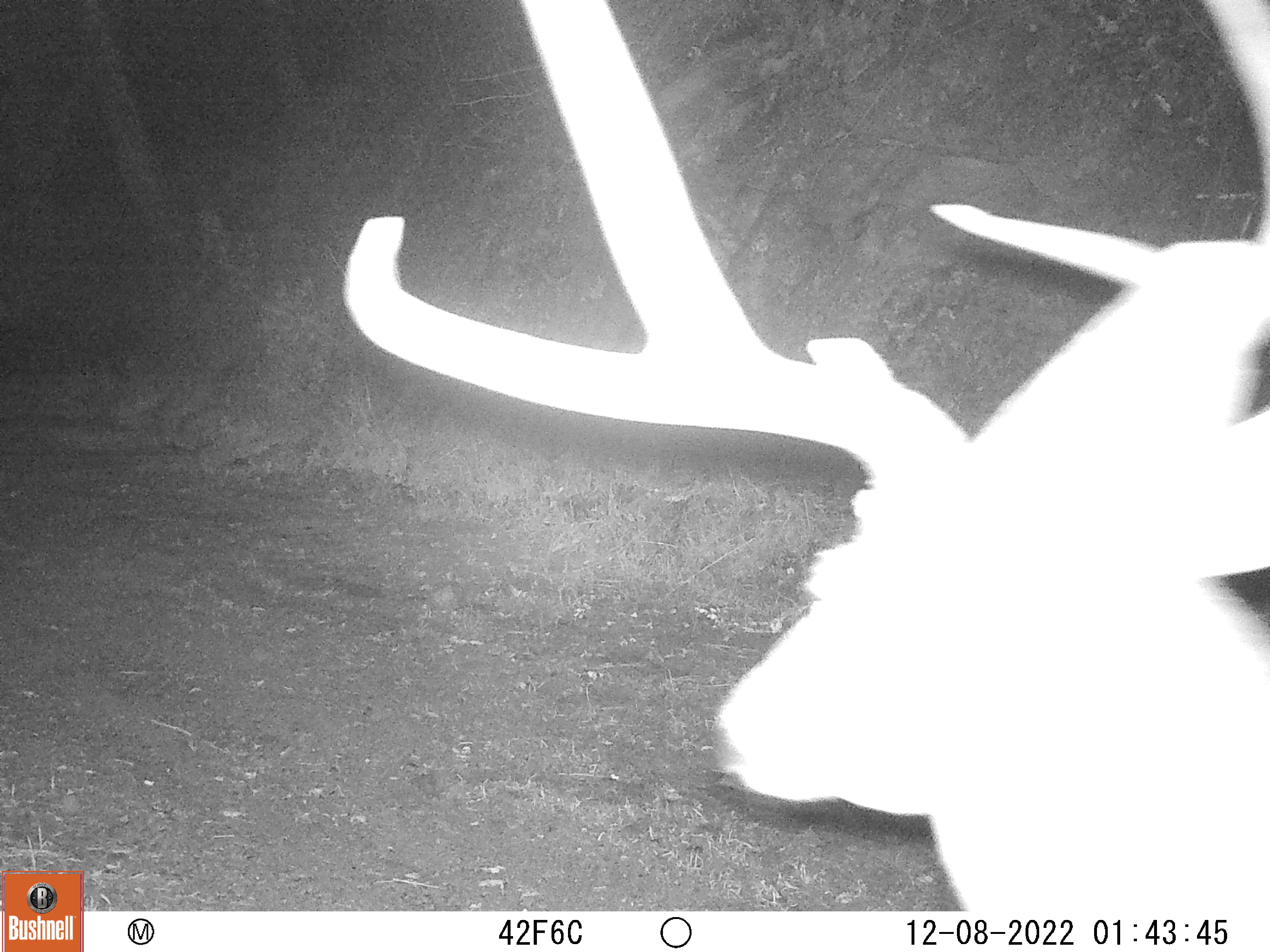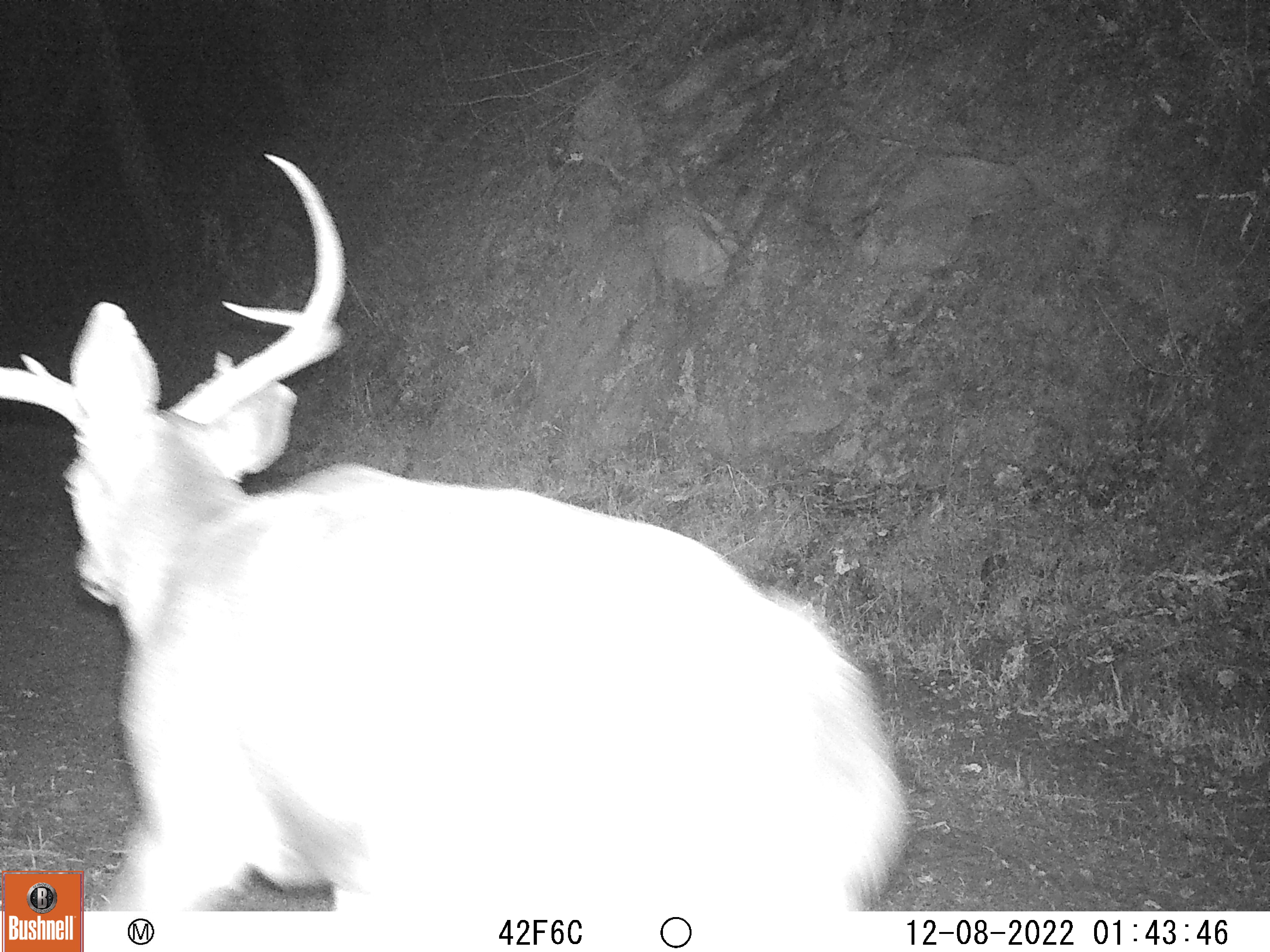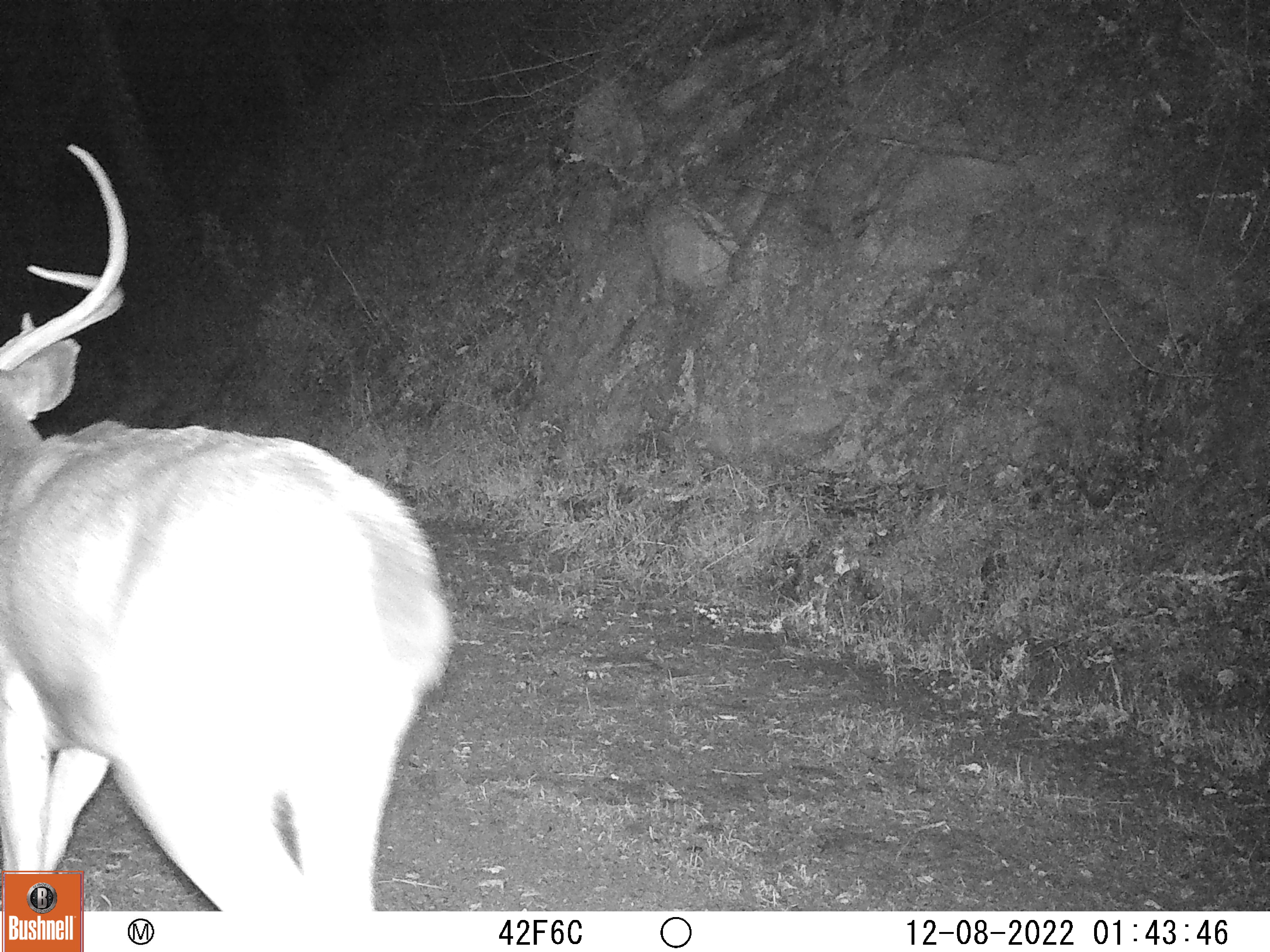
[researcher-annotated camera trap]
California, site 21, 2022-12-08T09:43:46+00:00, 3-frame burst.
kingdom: Animalia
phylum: Chordata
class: Mammalia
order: Artiodactyla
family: Cervidae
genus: Odocoileus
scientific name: Odocoileus hemionus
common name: mule deer